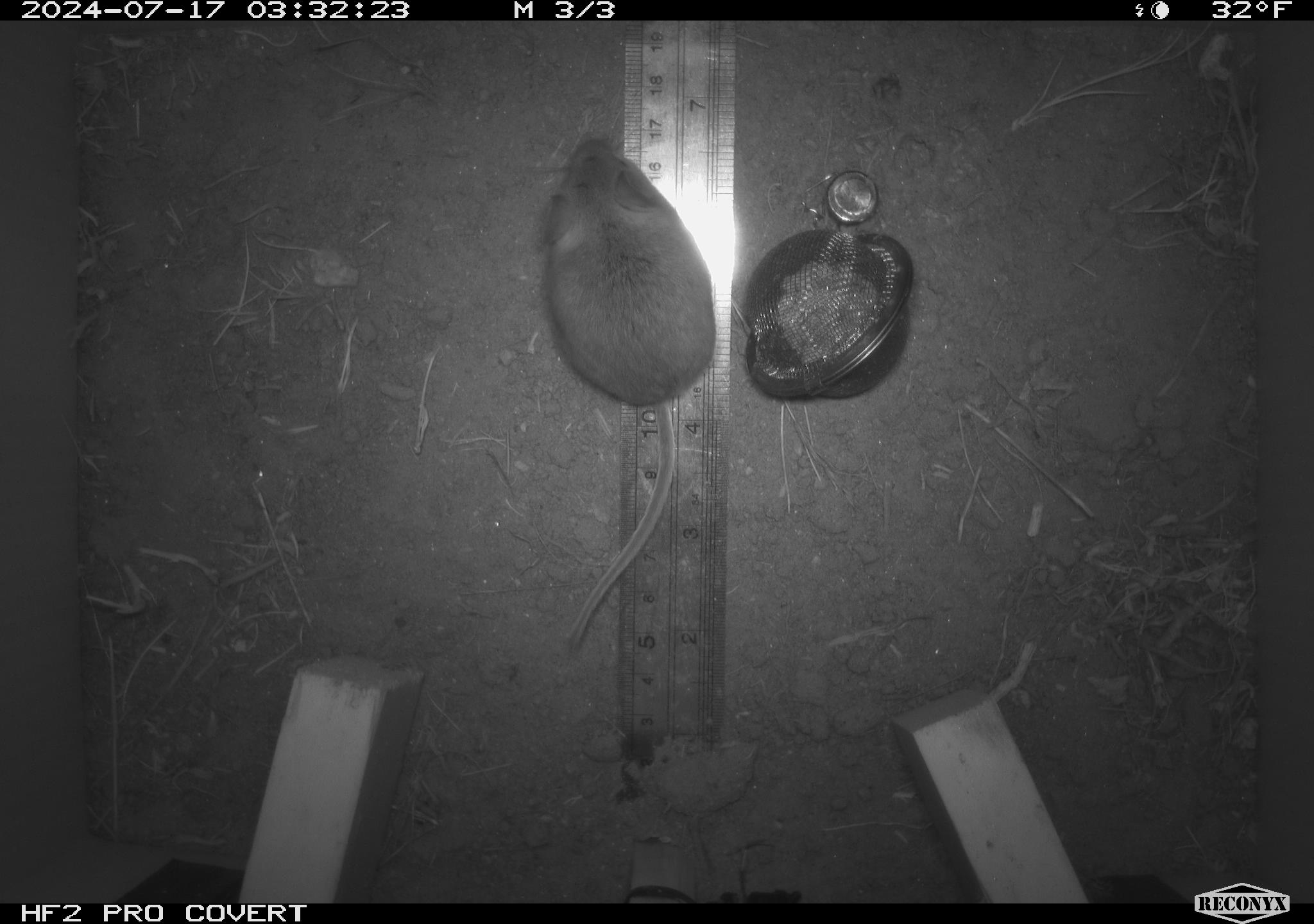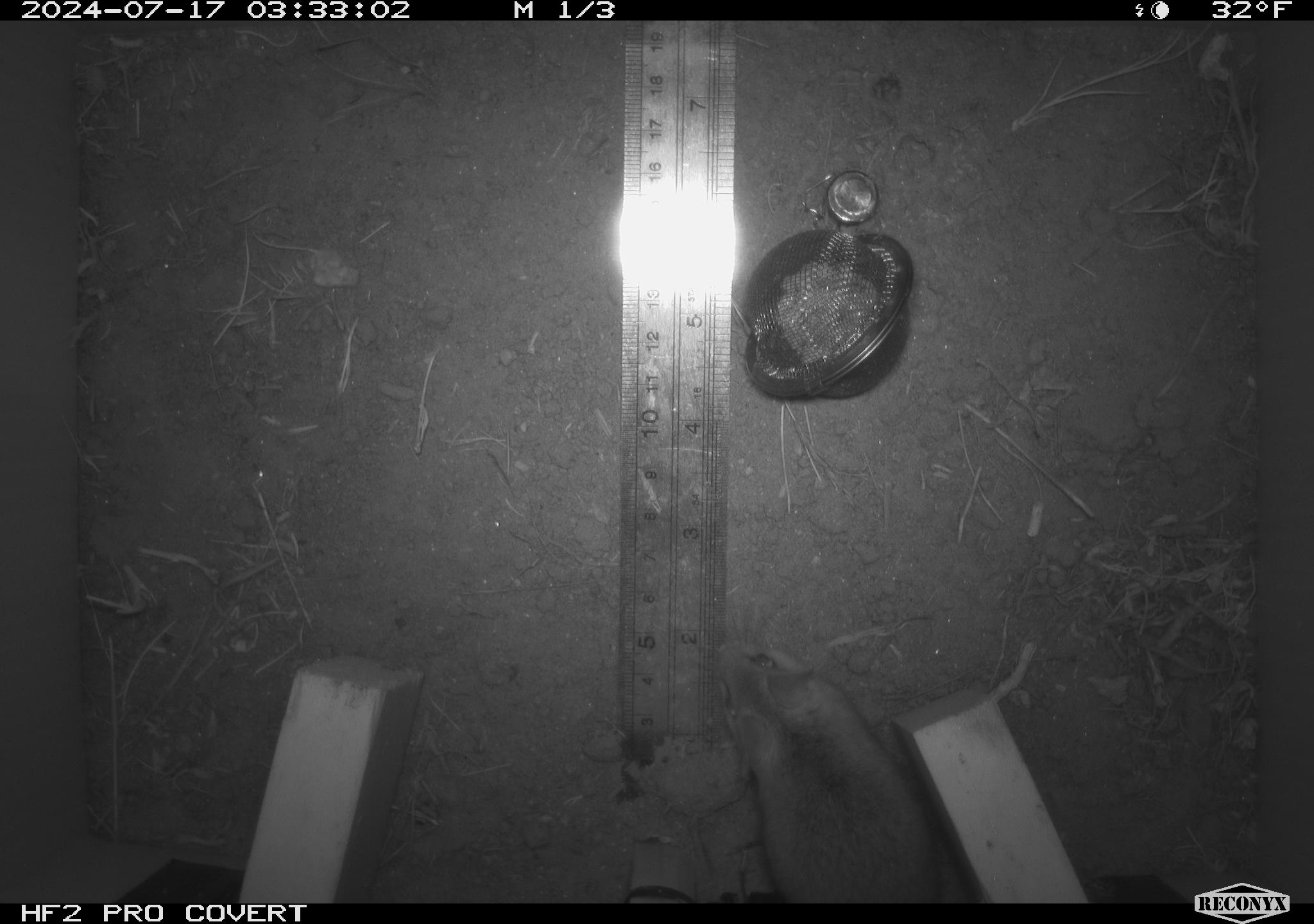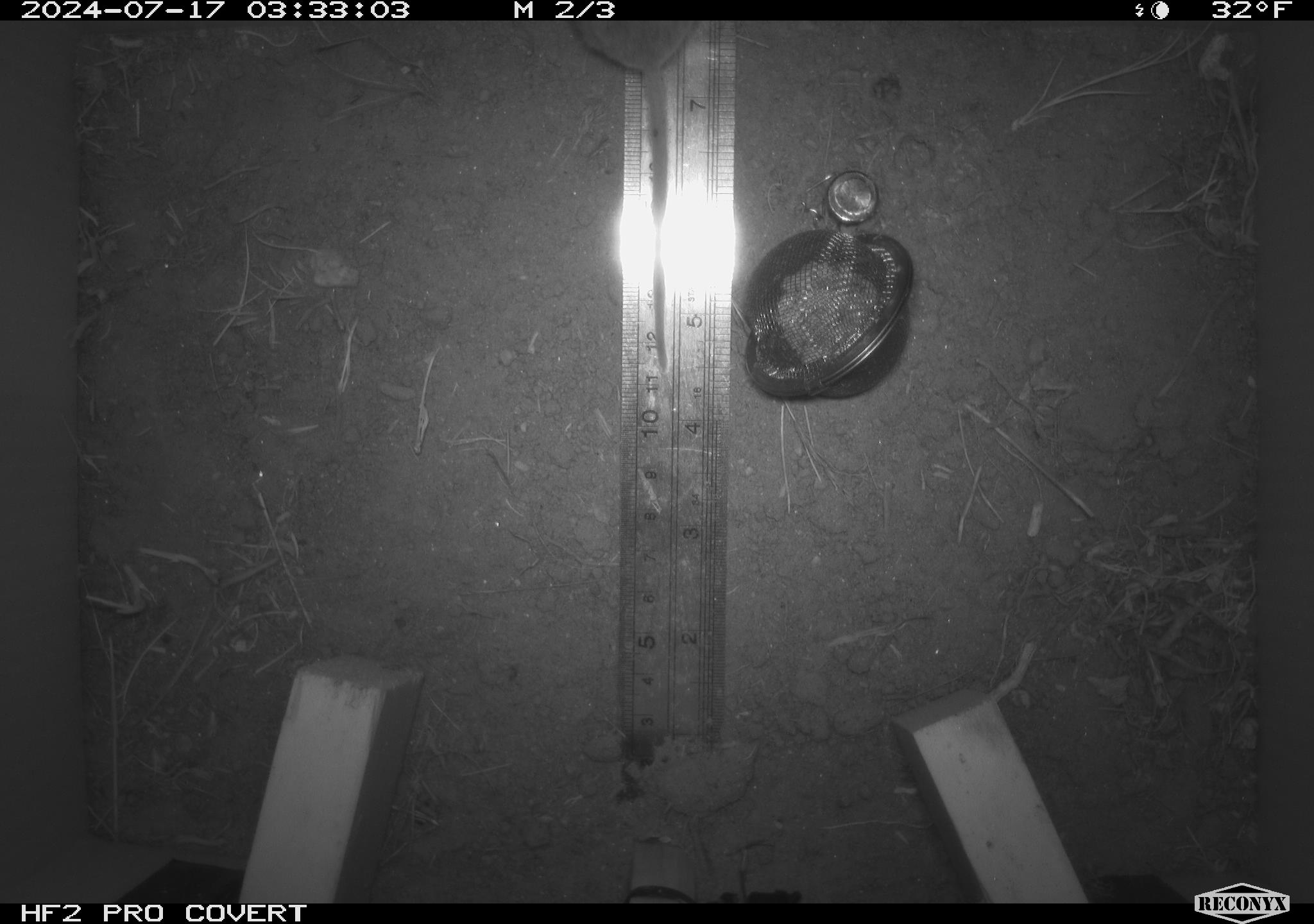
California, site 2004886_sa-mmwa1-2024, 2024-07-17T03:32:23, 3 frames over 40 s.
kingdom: Animalia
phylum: Chordata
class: Mammalia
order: Rodentia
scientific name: Rodentia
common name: mouse species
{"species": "mouse species (Rodentia)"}